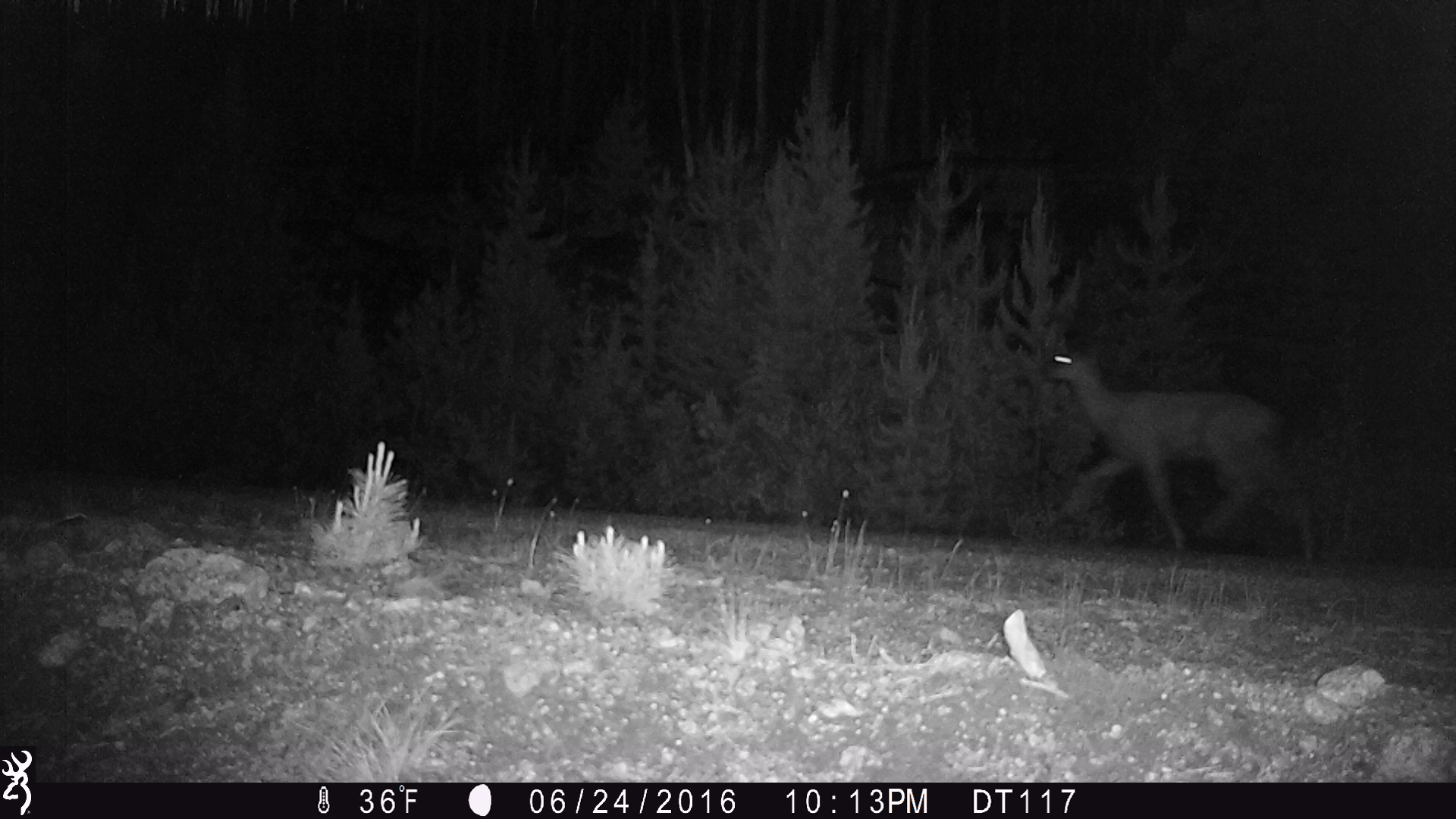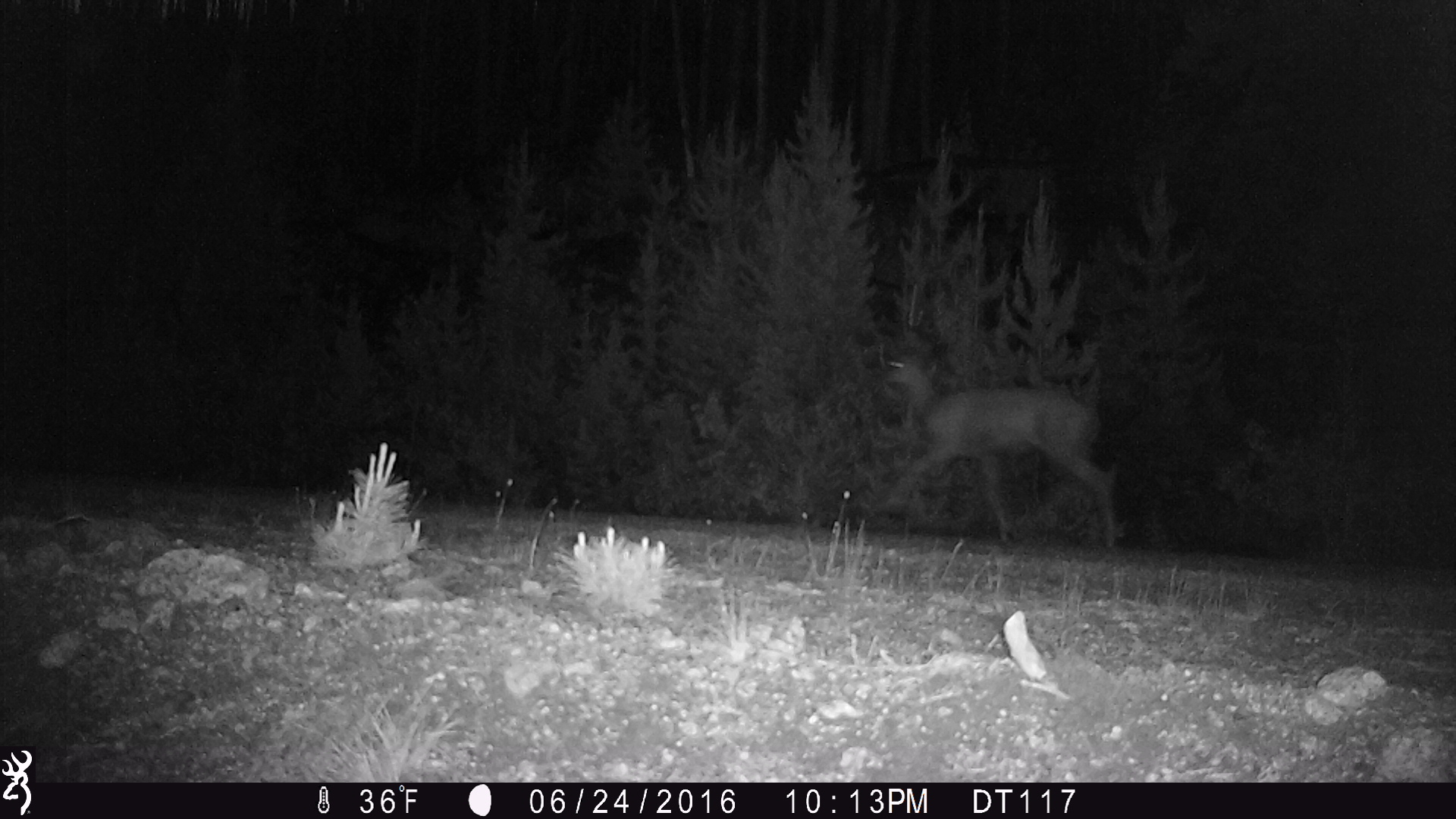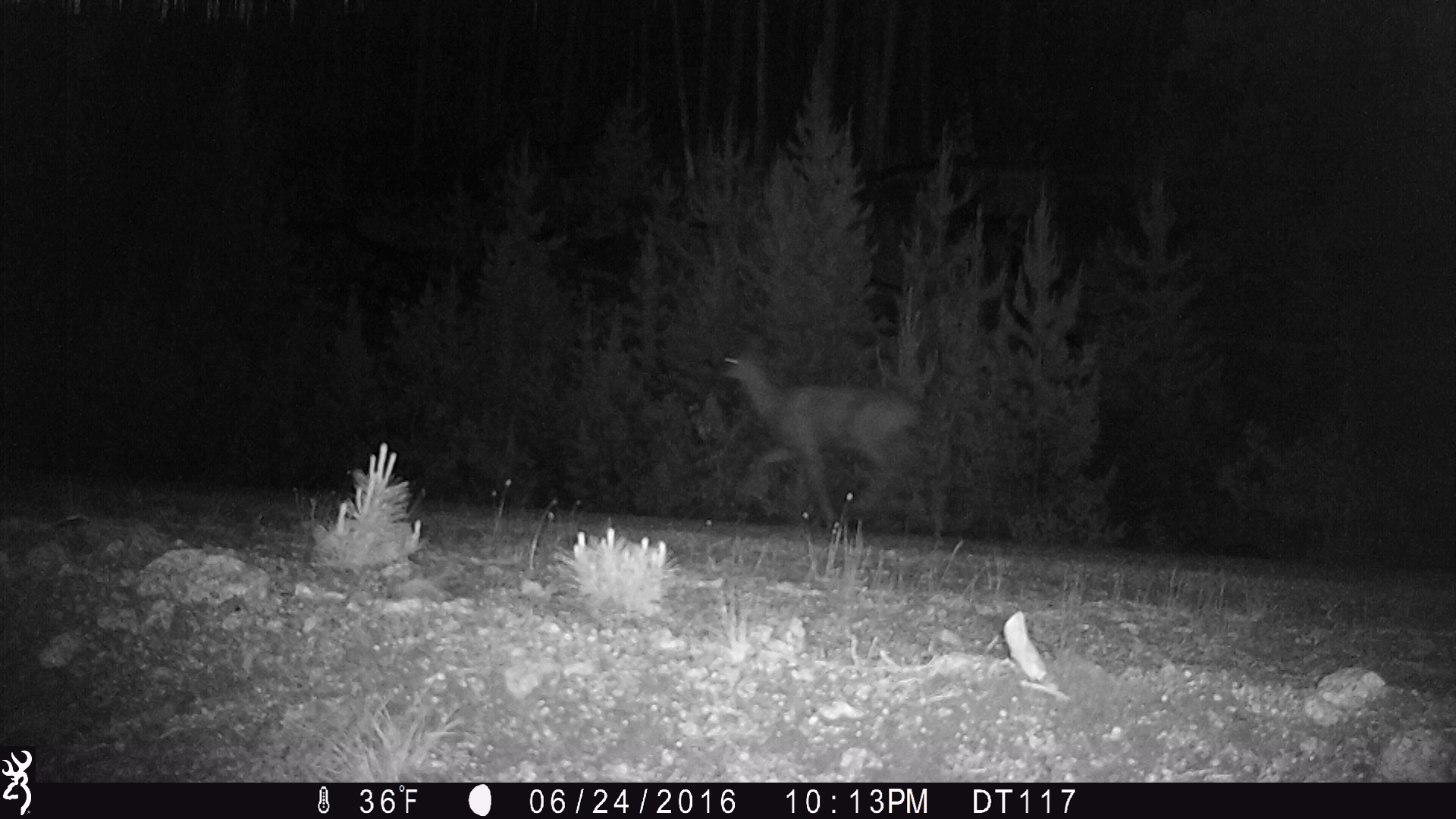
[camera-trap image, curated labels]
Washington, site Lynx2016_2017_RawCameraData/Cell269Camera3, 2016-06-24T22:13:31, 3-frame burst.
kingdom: Animalia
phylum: Chordata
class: Mammalia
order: Artiodactyla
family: Cervidae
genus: Odocoileus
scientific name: Odocoileus hemionus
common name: mule deer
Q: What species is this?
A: Odocoileus hemionus (mule deer).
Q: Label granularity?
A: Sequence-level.